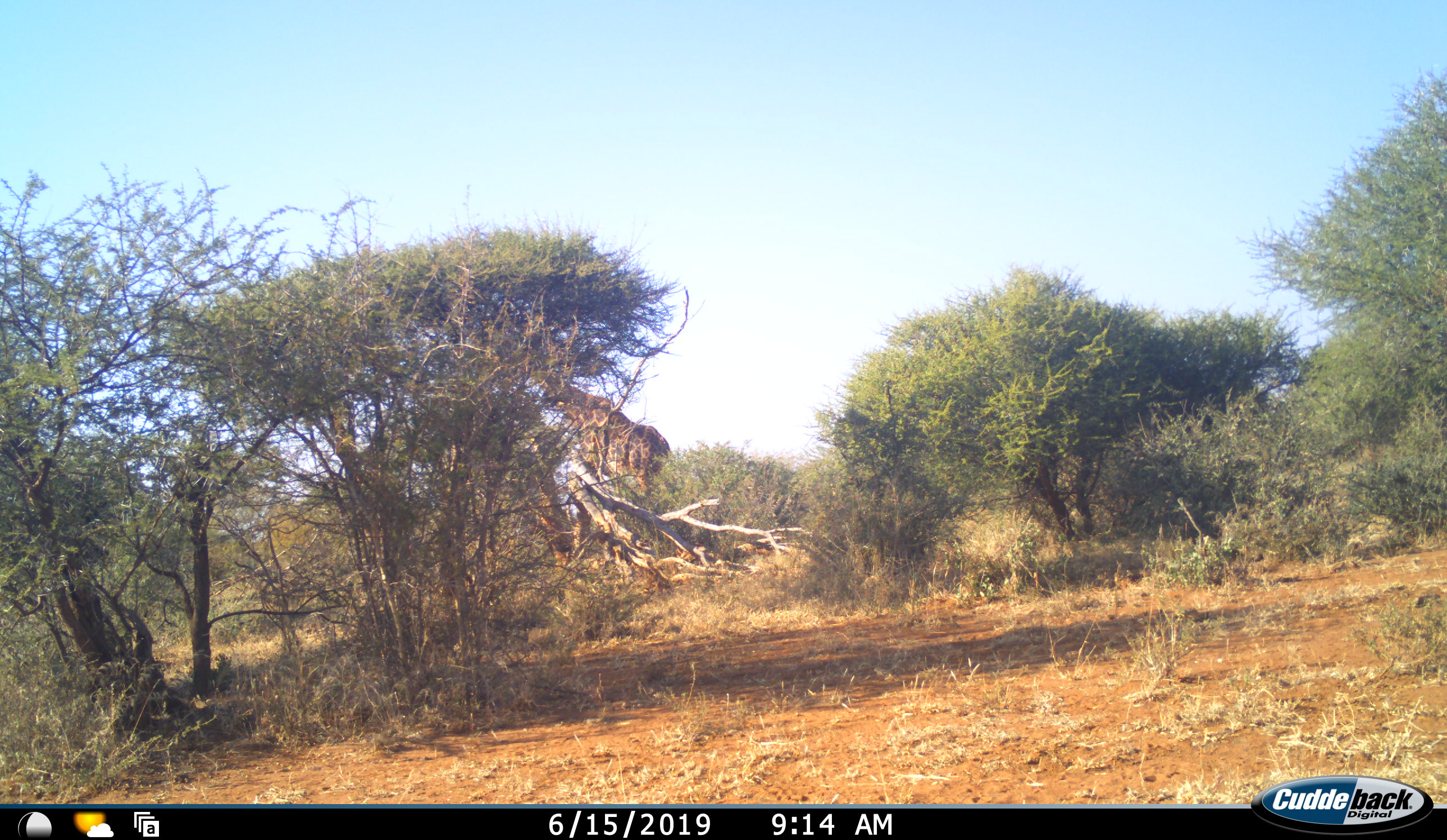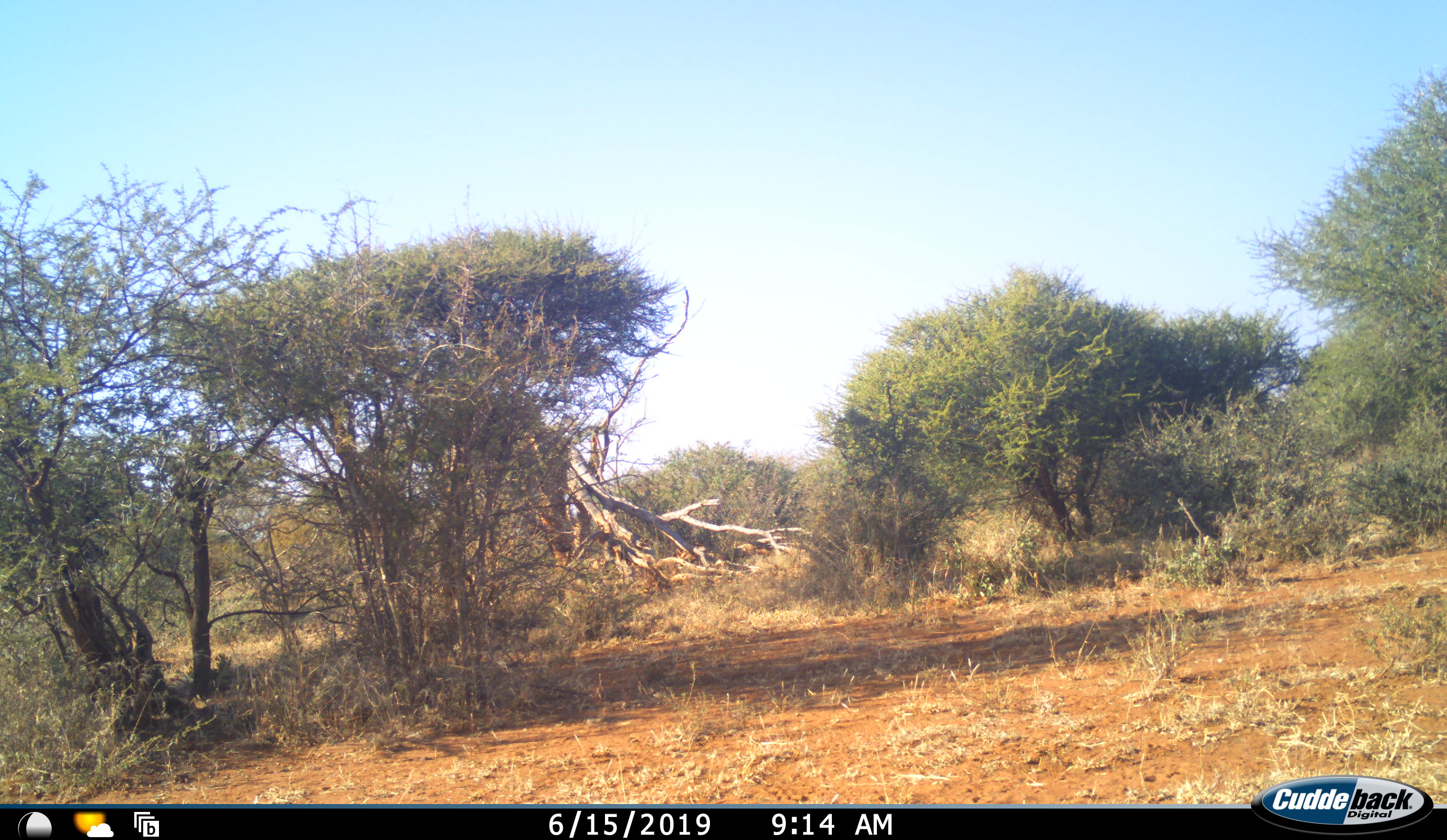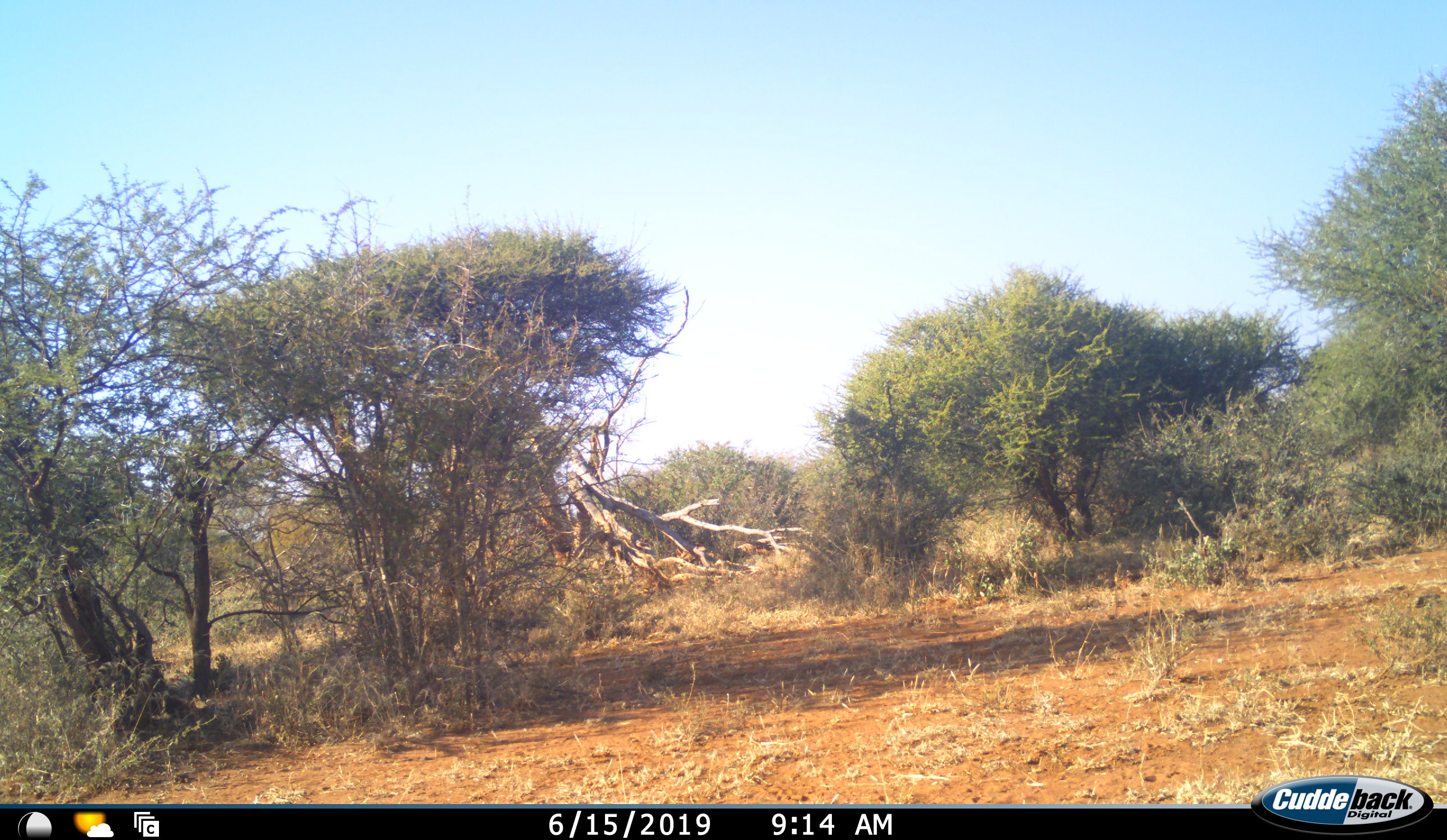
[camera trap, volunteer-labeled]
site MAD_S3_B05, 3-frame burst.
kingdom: Animalia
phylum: Chordata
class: Mammalia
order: Artiodactyla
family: Giraffidae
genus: Giraffa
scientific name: Giraffa camelopardalis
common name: giraffe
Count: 1.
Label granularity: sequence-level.